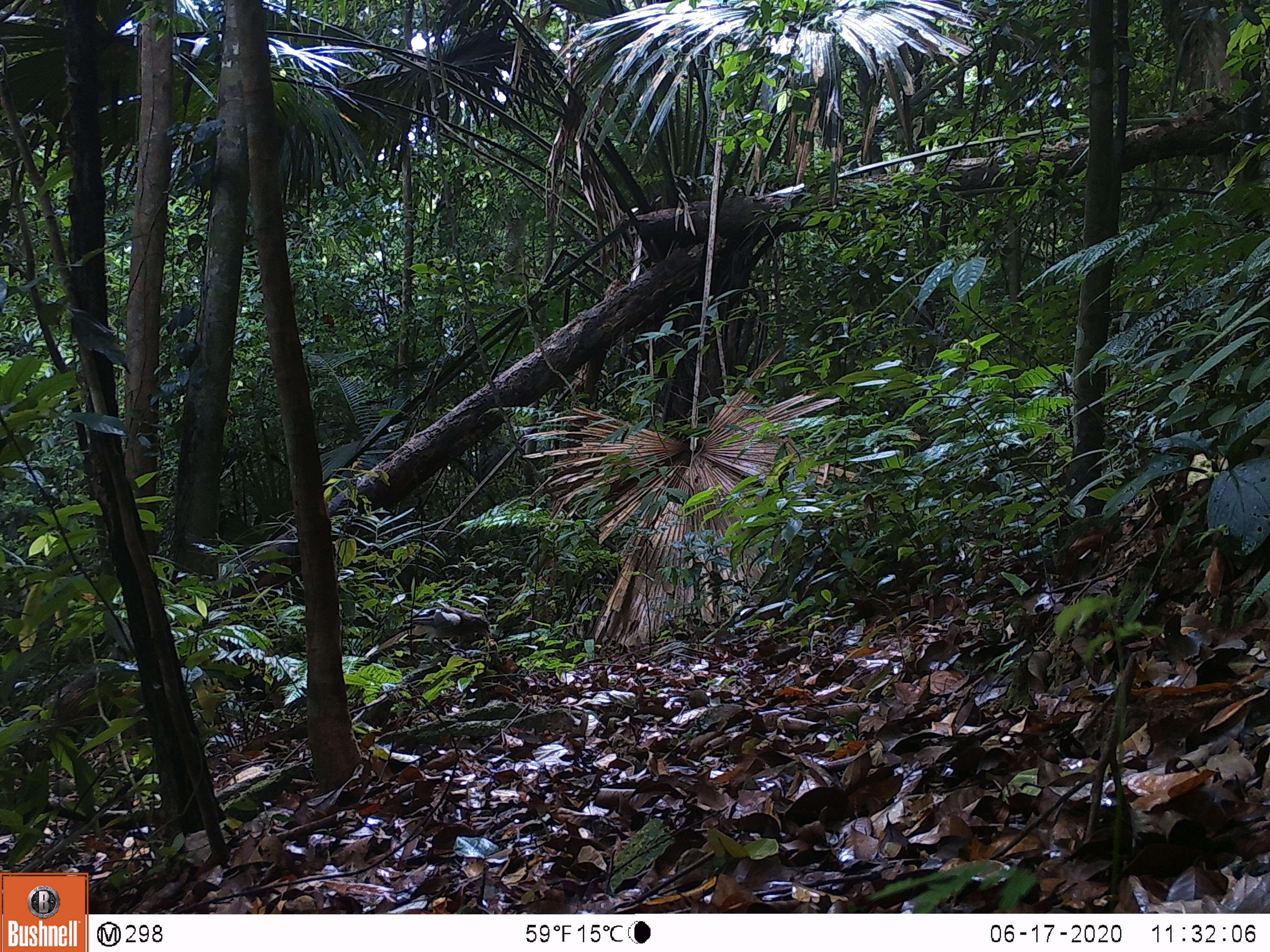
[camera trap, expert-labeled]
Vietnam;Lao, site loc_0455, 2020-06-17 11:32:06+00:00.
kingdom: Animalia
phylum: Chordata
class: Aves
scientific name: Aves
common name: bird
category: unidentified bird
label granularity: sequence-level